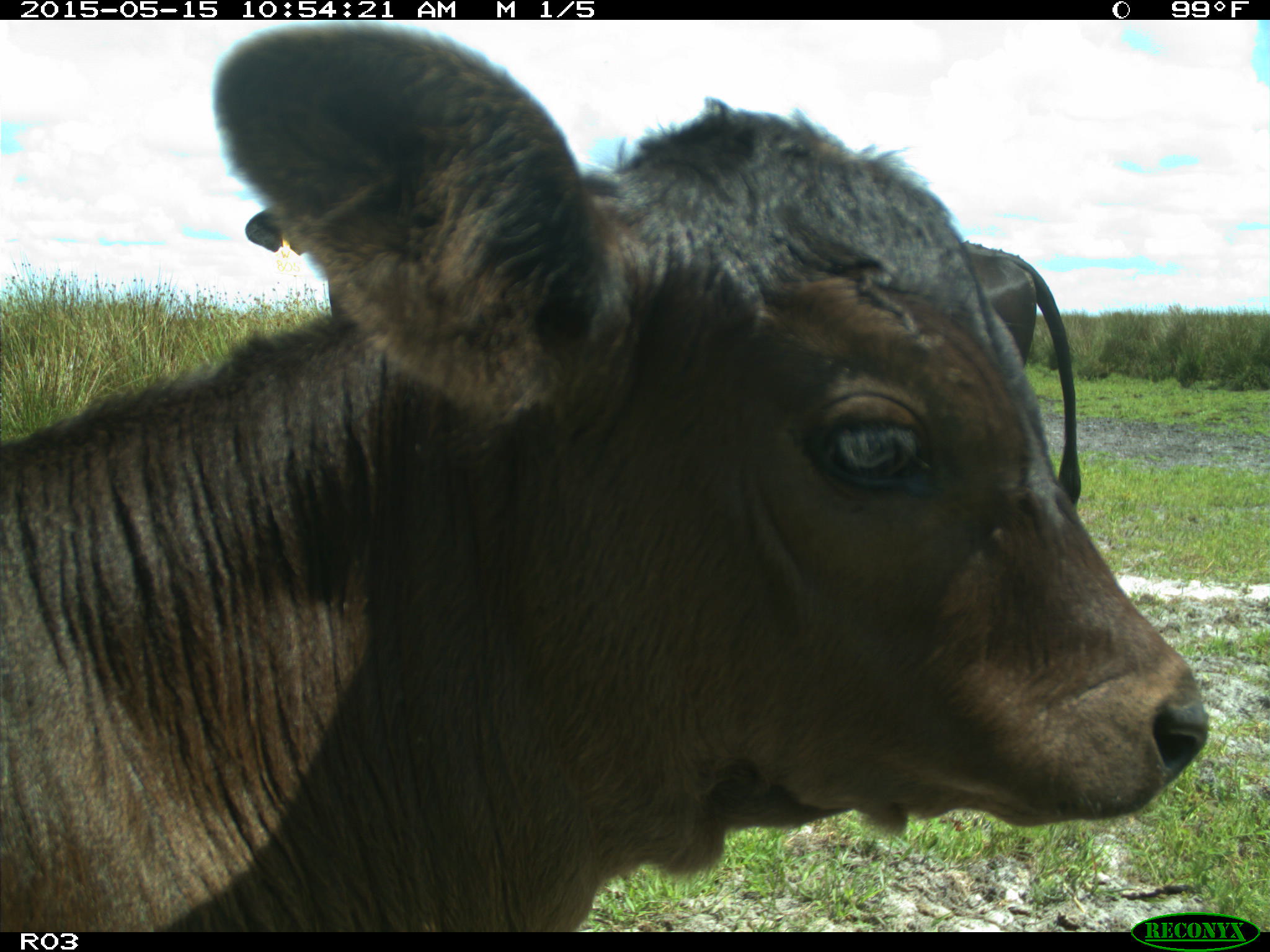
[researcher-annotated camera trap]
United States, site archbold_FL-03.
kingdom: Animalia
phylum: Chordata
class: Mammalia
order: Artiodactyla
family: Bovidae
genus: Bos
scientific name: Bos taurus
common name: domestic cow